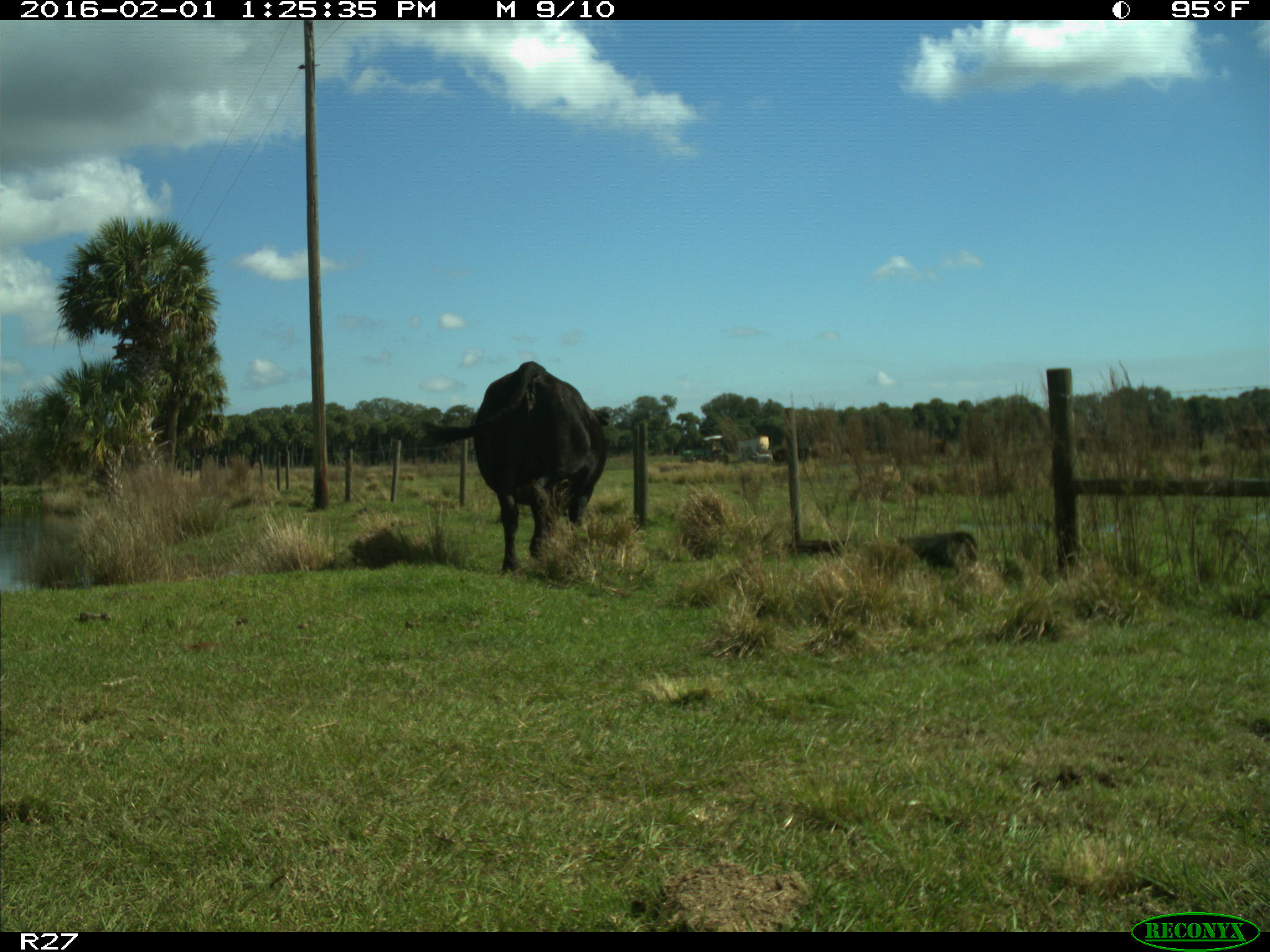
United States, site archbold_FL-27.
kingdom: Animalia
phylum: Chordata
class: Mammalia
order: Artiodactyla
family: Bovidae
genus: Bos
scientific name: Bos taurus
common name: domestic cow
Bos taurus (domestic cow).